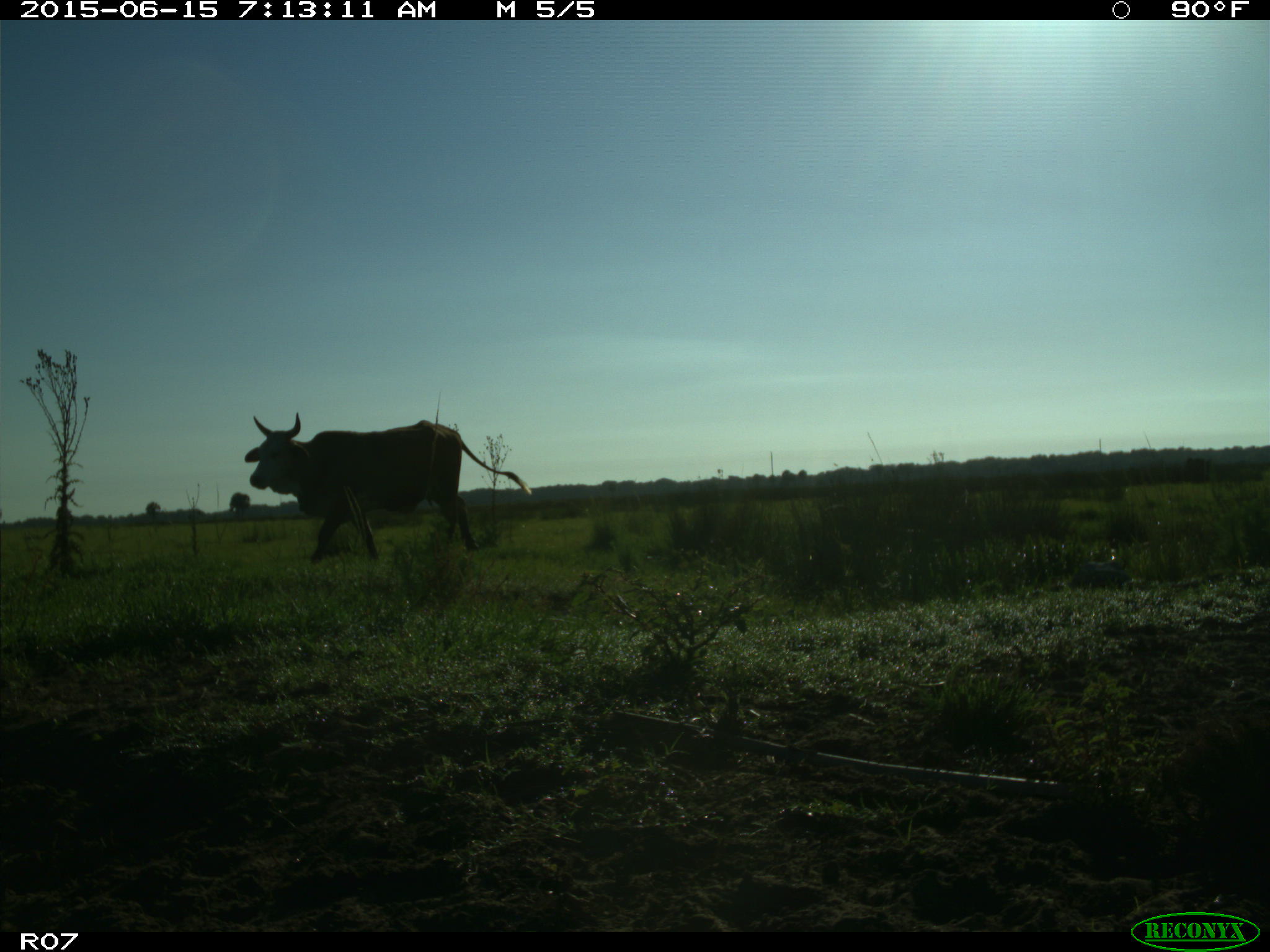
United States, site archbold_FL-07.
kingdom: Animalia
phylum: Chordata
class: Mammalia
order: Artiodactyla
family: Bovidae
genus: Bos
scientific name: Bos taurus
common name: domestic cow